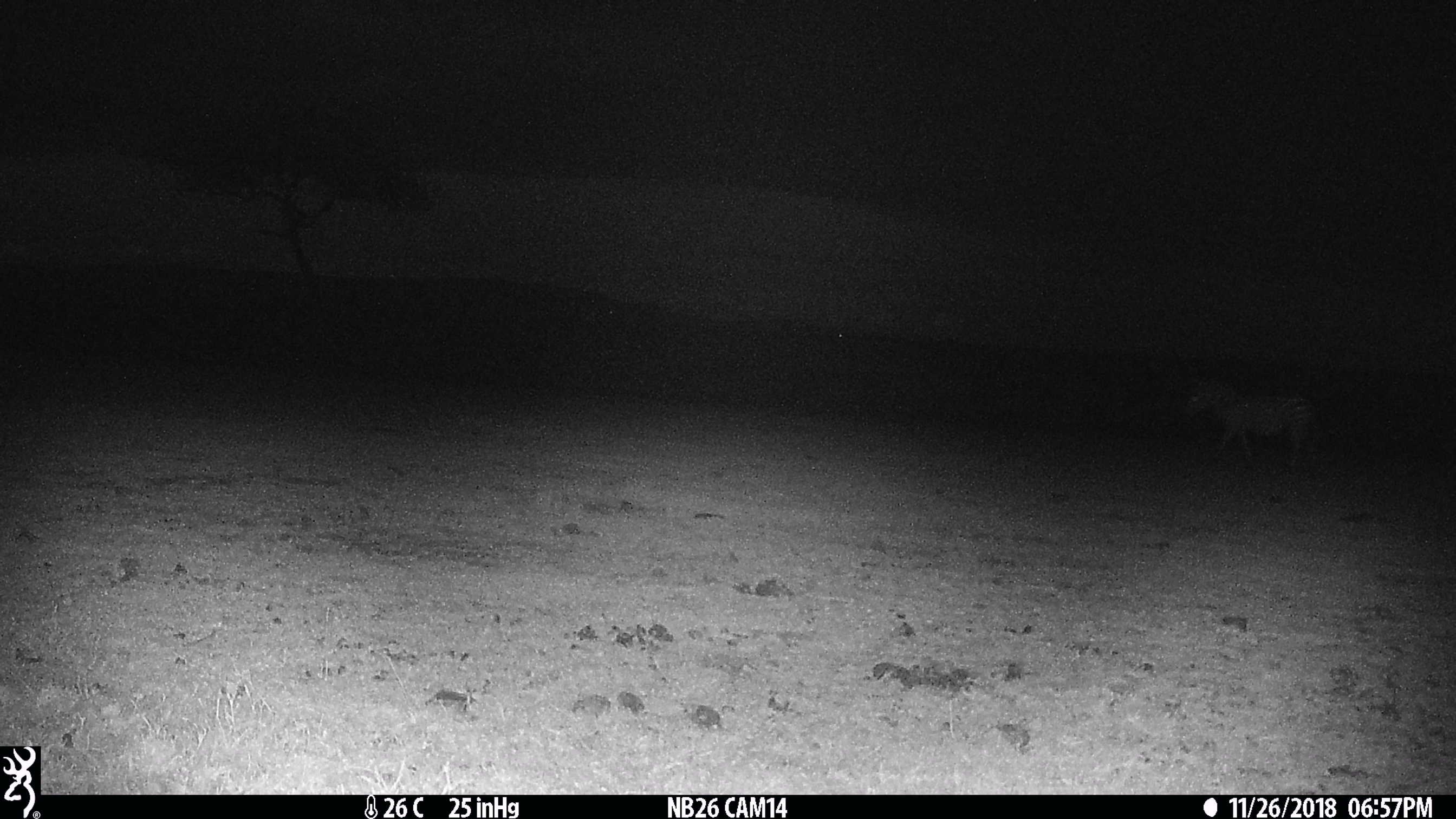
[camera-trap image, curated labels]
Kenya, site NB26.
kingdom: Animalia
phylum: Chordata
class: Mammalia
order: Perissodactyla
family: Equidae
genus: Equus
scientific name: Equus quagga burchellii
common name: burchell's zebra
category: zebra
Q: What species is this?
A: Zebra (burchell's zebra) (Equus quagga burchellii).